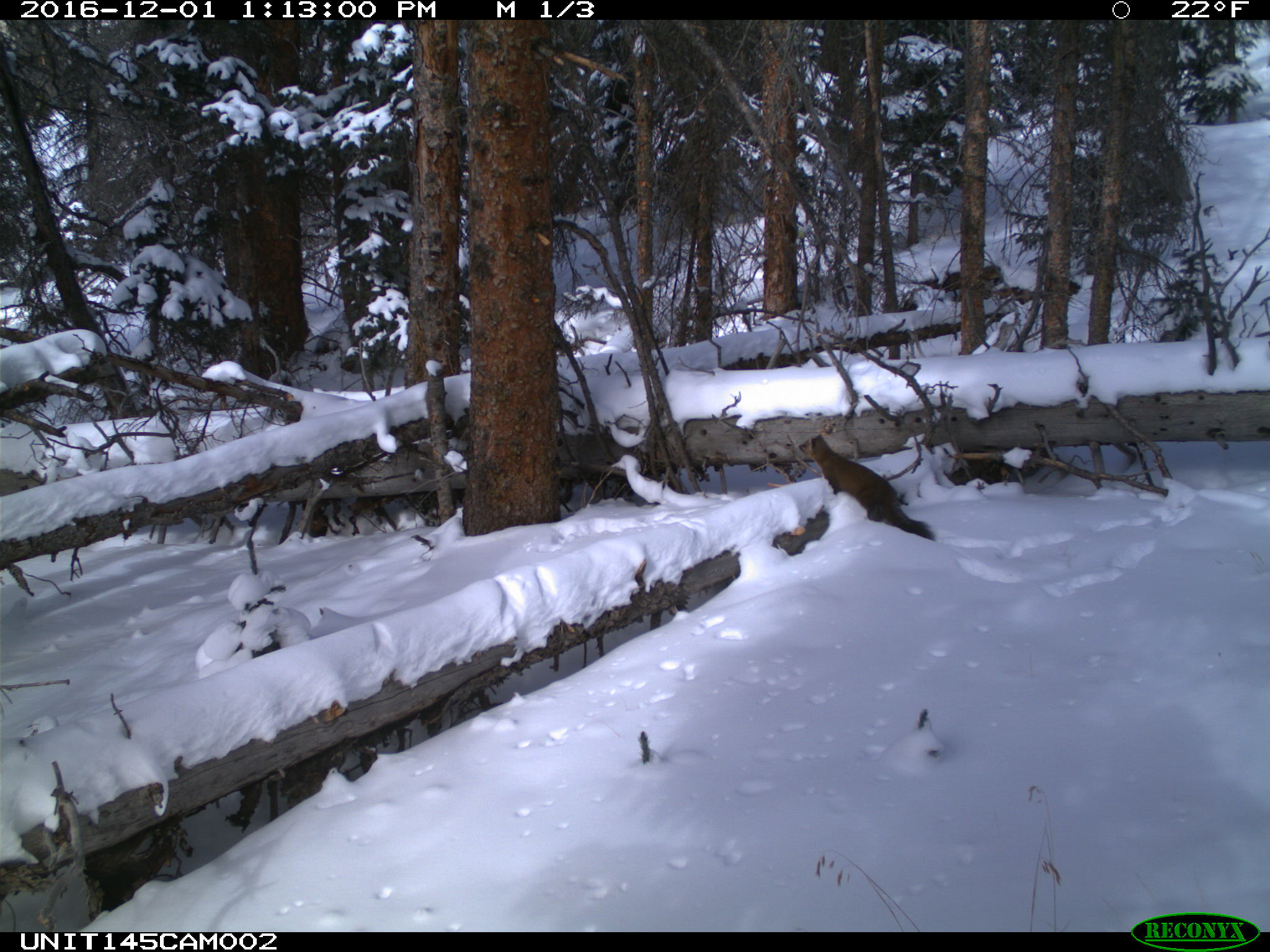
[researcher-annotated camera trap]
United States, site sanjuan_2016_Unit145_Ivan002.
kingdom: Animalia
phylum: Chordata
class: Mammalia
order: Carnivora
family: Mustelidae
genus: Martes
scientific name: Martes americana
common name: american marten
Martes americana (american marten).